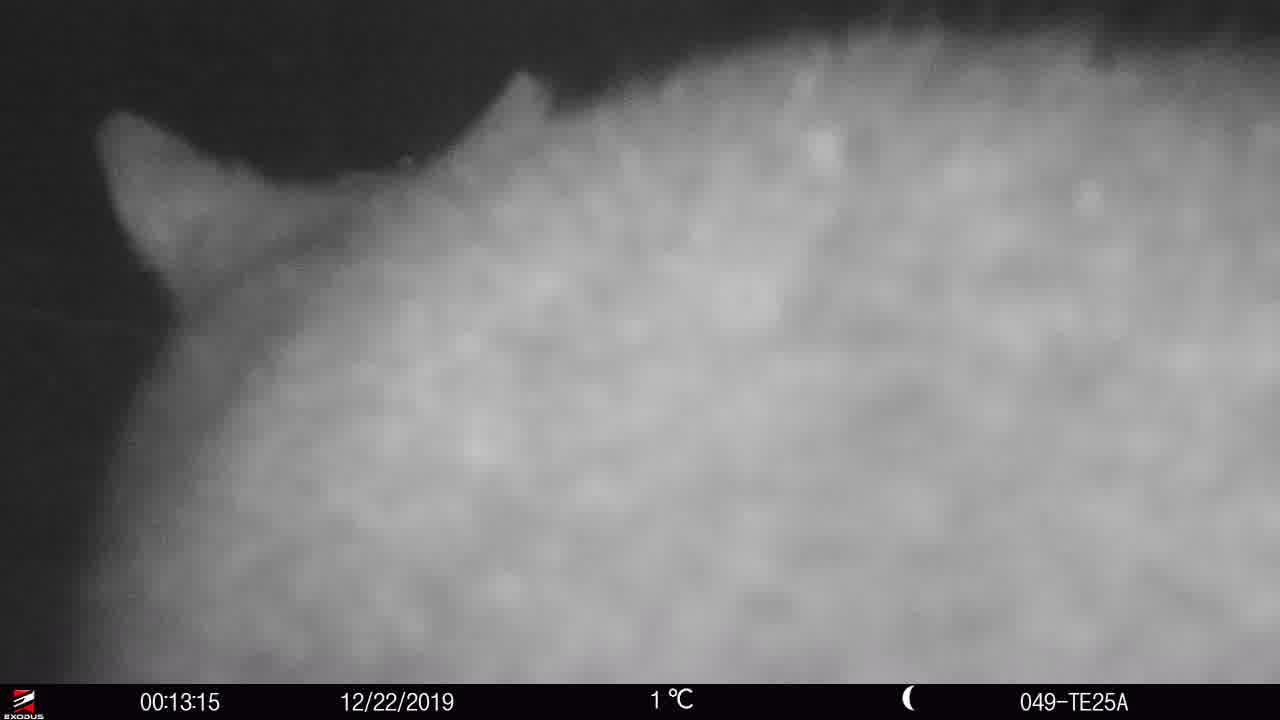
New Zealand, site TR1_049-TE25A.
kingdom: Animalia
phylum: Chordata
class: Mammalia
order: Diprotodontia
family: Phalangeridae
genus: Trichosurus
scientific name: Trichosurus vulpecula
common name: common brushtail possum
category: possum